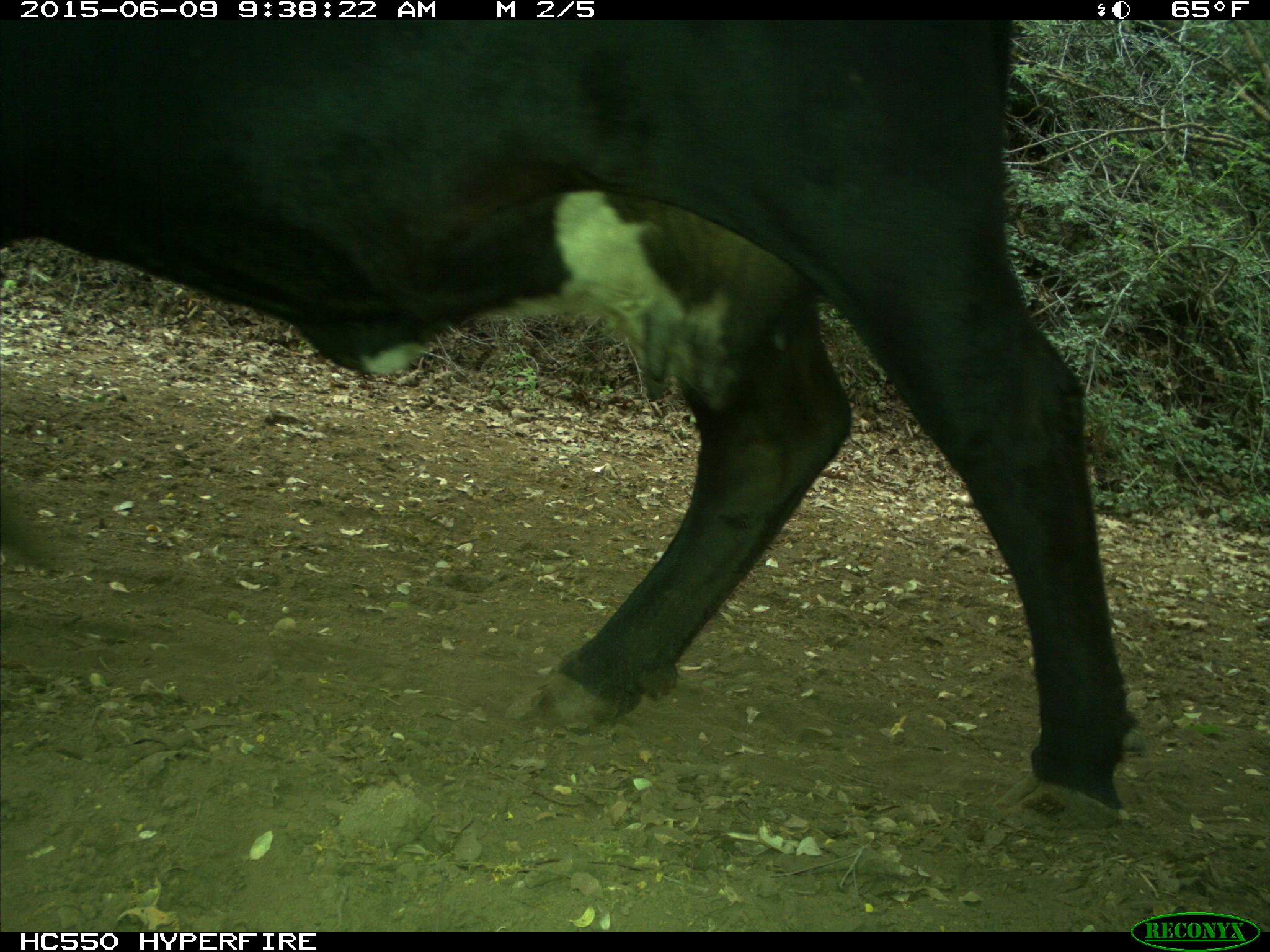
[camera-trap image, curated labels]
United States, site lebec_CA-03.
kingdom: Animalia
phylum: Chordata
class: Mammalia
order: Artiodactyla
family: Bovidae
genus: Bos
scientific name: Bos taurus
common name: domestic cow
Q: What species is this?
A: Bos taurus (domestic cow).